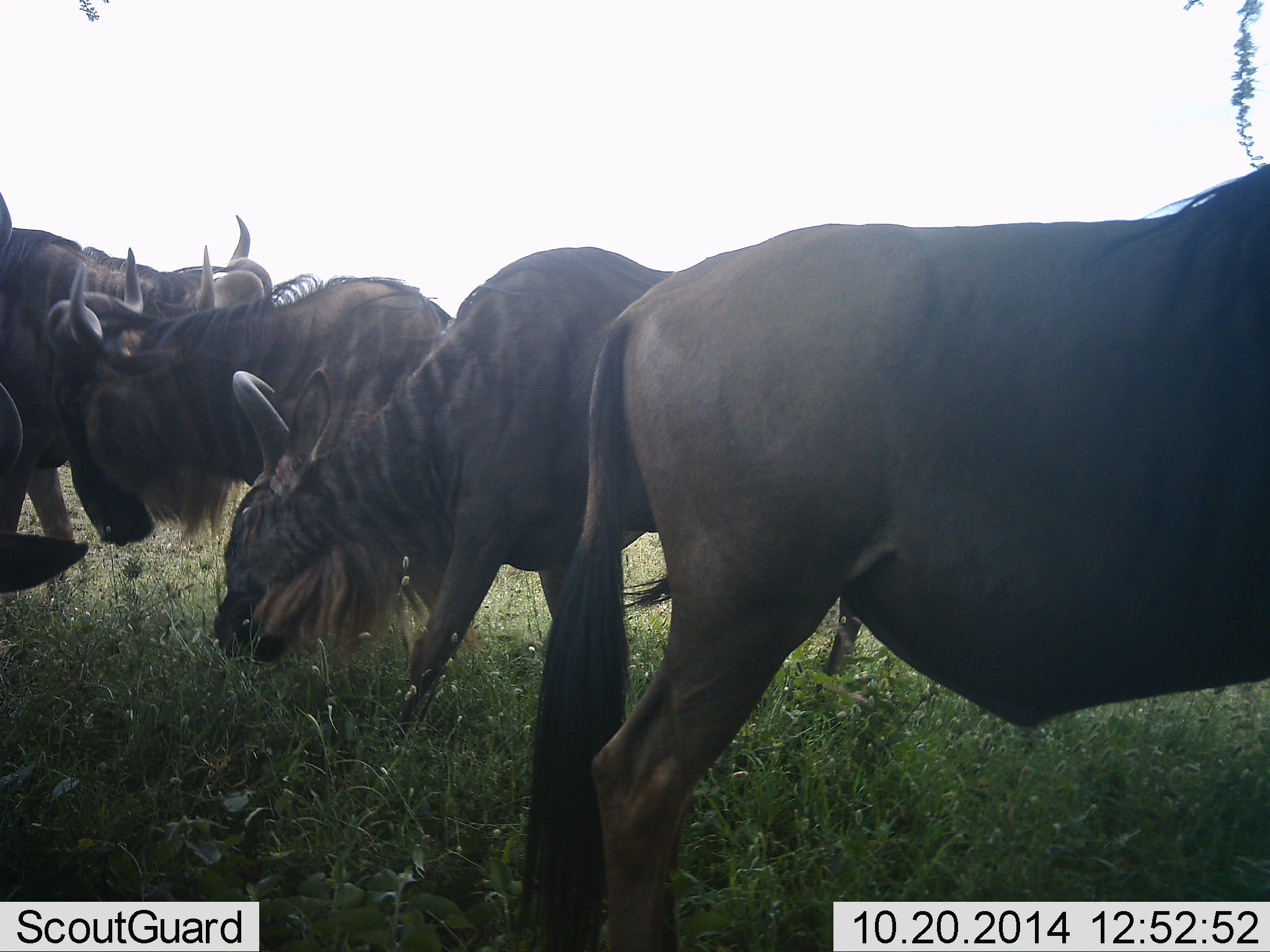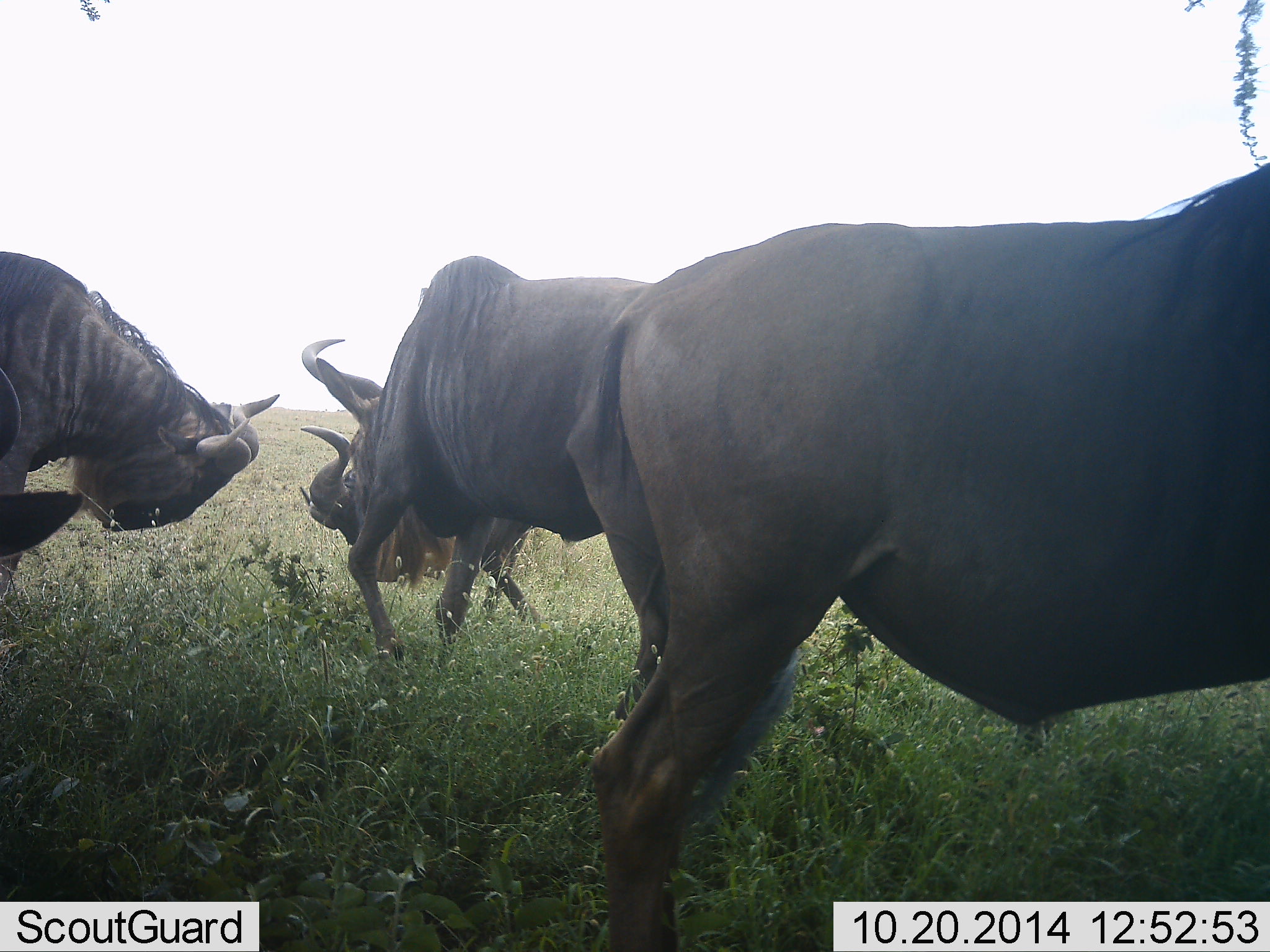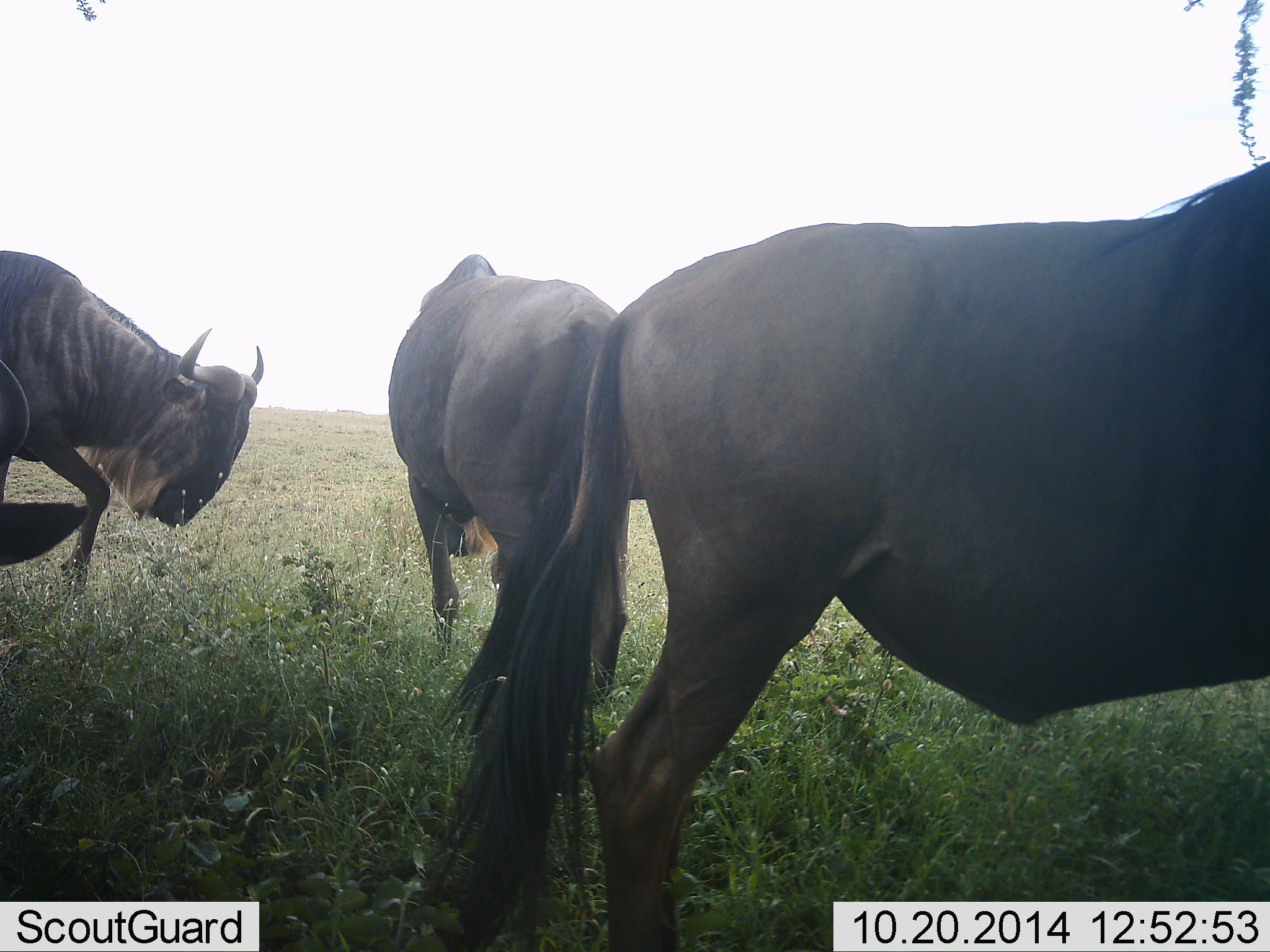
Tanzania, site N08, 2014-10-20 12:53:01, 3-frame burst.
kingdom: Animalia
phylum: Chordata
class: Mammalia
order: Artiodactyla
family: Bovidae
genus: Connochaetes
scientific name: Connochaetes taurinus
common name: blue wildebeest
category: wildebeest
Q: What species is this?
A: Wildebeest (blue wildebeest) (Connochaetes taurinus).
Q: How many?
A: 5.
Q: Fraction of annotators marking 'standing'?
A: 100%.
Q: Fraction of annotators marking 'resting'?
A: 10%.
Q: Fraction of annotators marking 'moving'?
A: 40%.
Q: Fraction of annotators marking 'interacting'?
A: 50%.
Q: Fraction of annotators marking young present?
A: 0%.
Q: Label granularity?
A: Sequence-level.